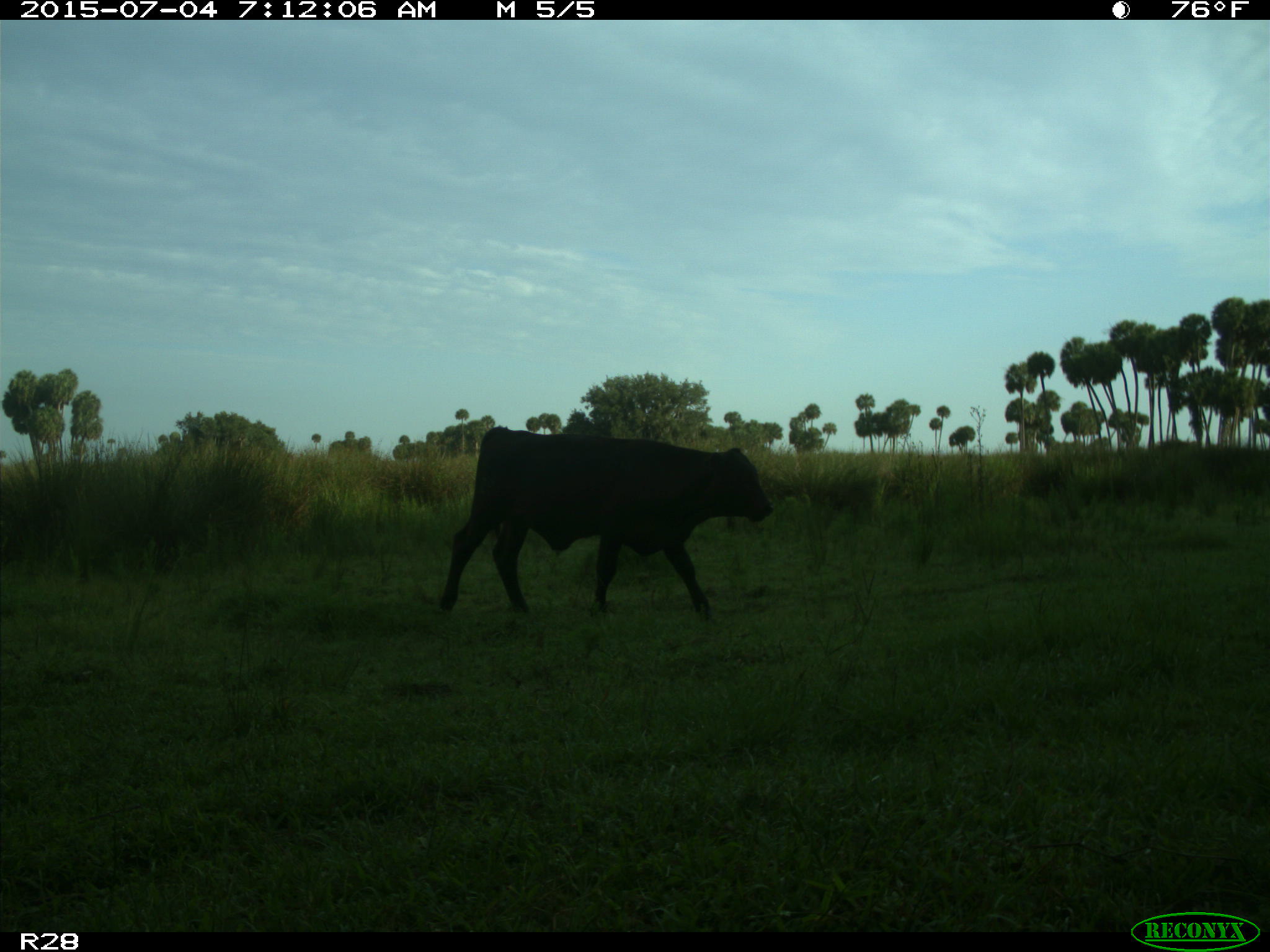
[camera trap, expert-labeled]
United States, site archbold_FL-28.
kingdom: Animalia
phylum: Chordata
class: Mammalia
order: Artiodactyla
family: Bovidae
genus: Bos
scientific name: Bos taurus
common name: domestic cow